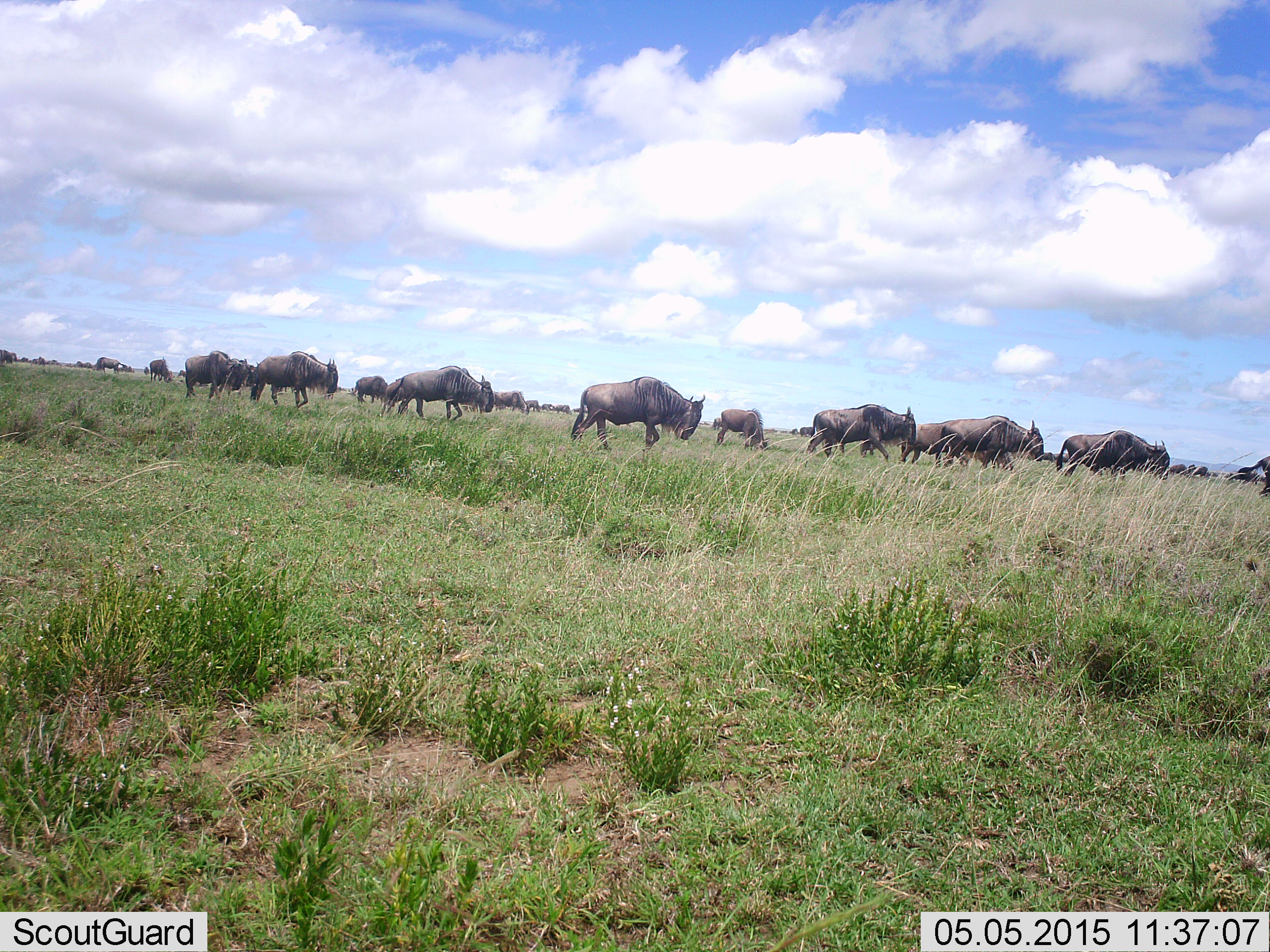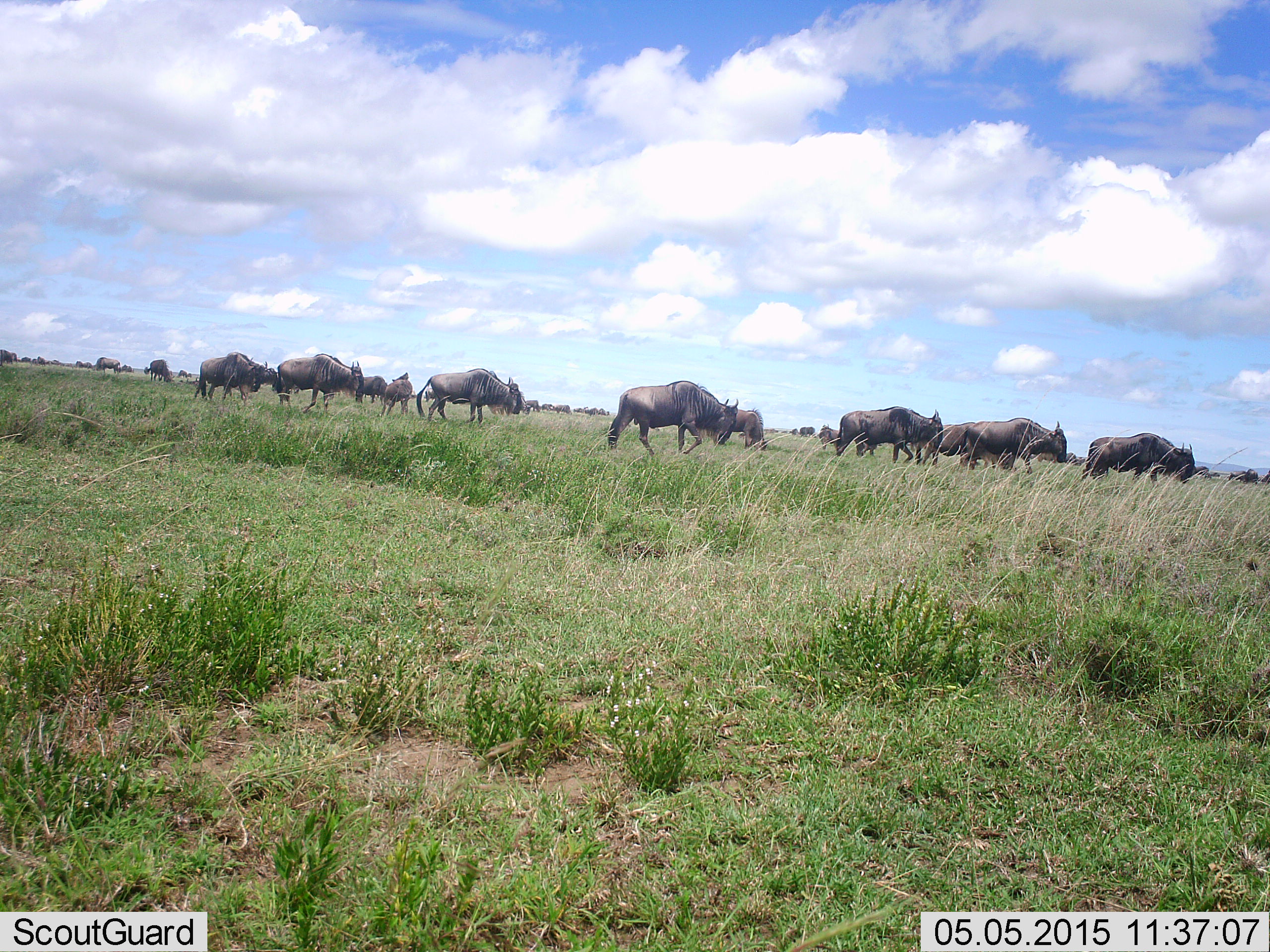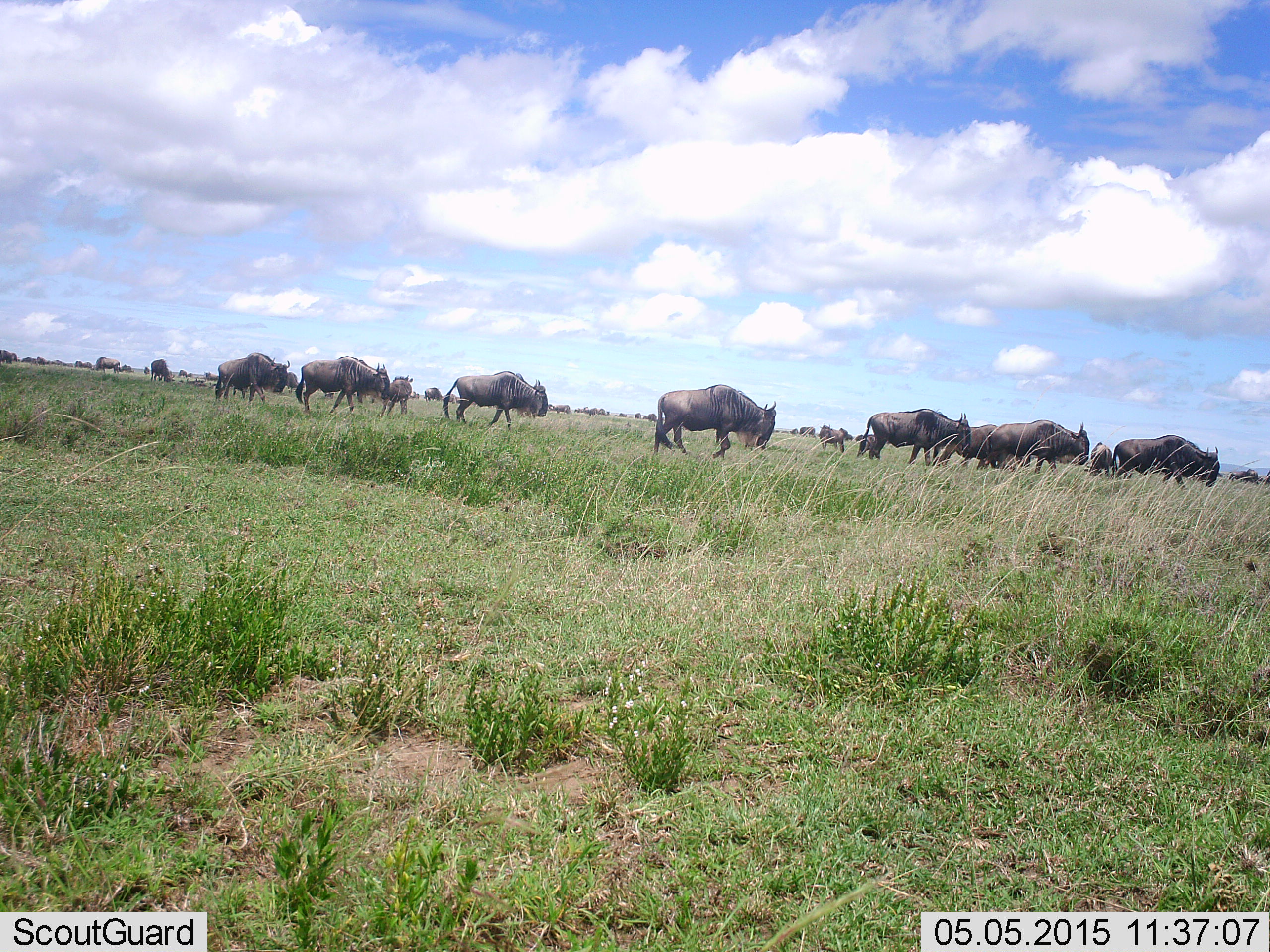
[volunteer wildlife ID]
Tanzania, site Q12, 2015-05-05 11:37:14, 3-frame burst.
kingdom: Animalia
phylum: Chordata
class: Mammalia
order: Artiodactyla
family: Bovidae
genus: Connochaetes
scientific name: Connochaetes taurinus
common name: blue wildebeest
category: wildebeest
Wildebeest (blue wildebeest) (Connochaetes taurinus), count 11-50. Behavior (volunteer vote fractions): standing 50%, resting 10%, moving 100%, interacting 0%. Young present (vote fraction): 30%. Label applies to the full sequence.